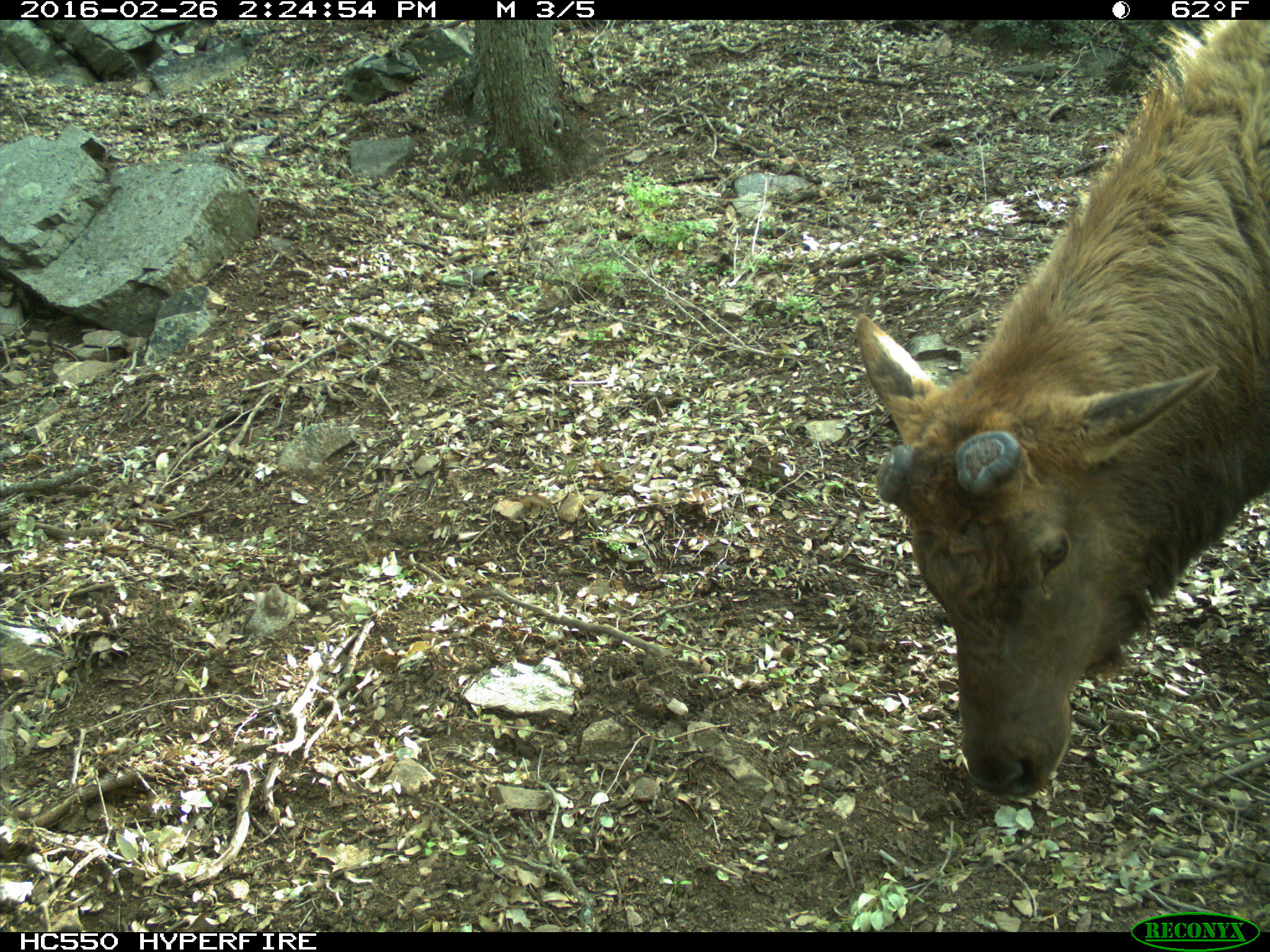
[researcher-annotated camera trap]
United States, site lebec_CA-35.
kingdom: Animalia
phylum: Chordata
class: Mammalia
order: Artiodactyla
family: Cervidae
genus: Cervus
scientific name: Cervus canadensis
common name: elk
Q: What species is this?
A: Cervus canadensis (elk).